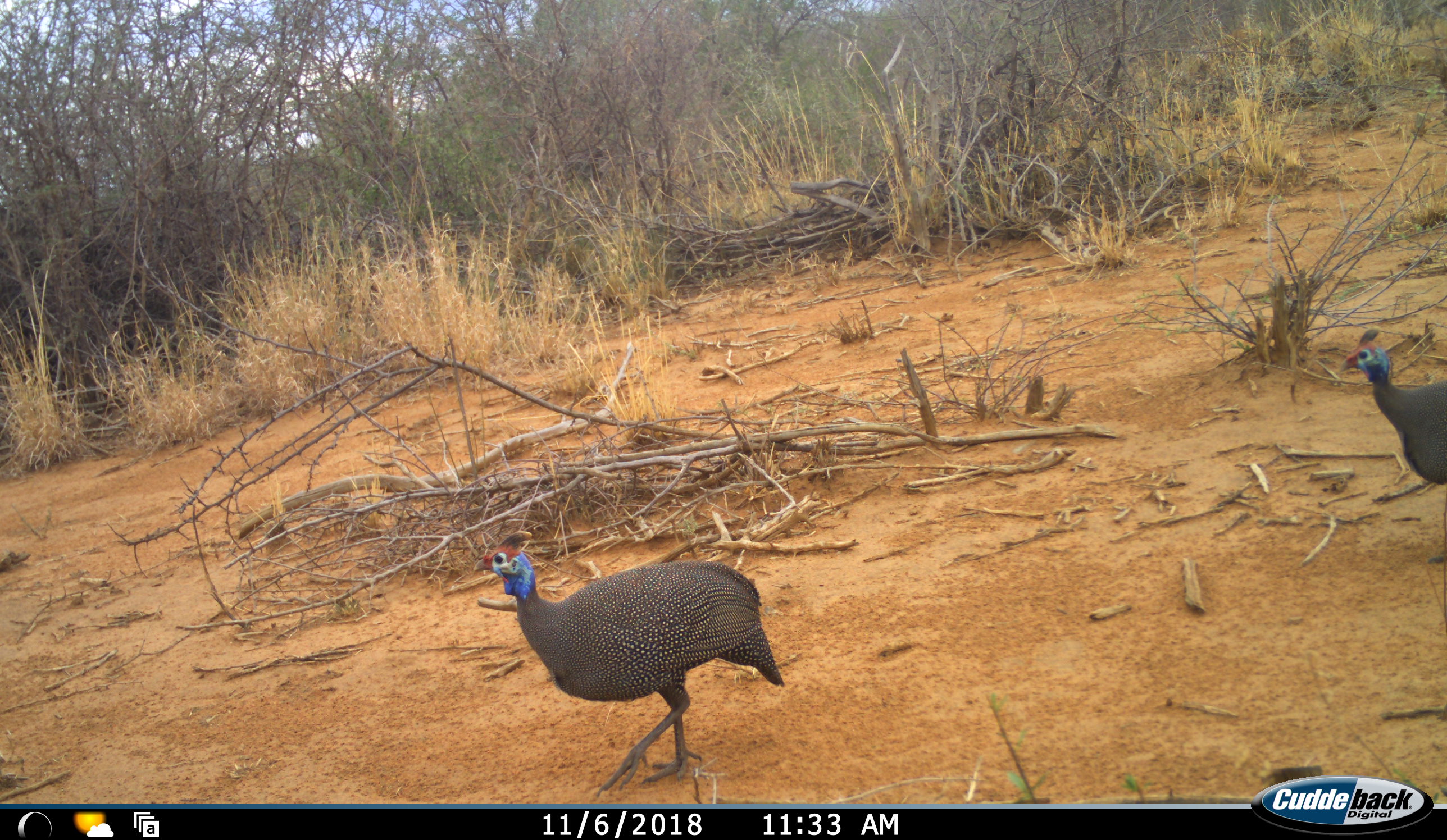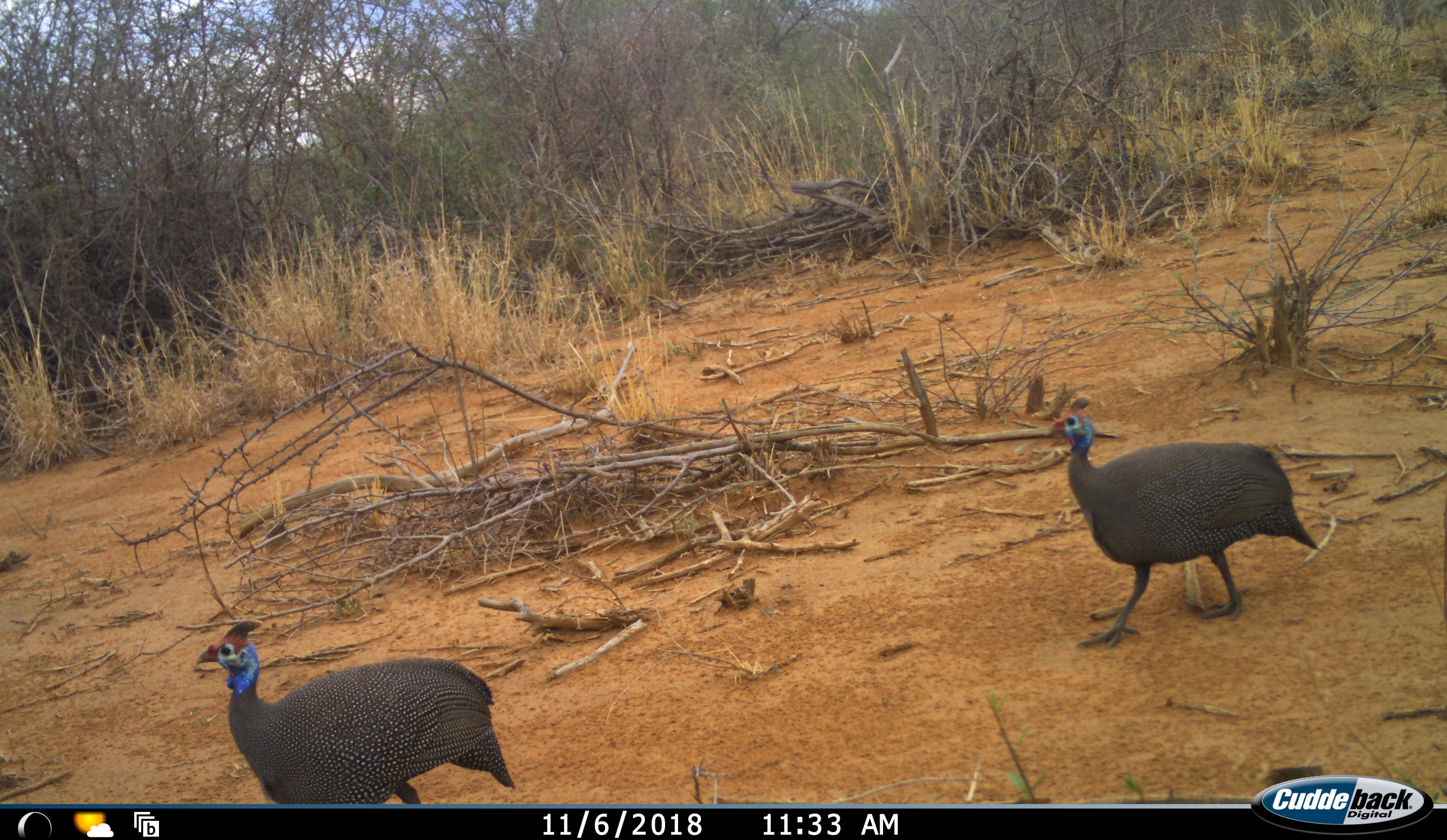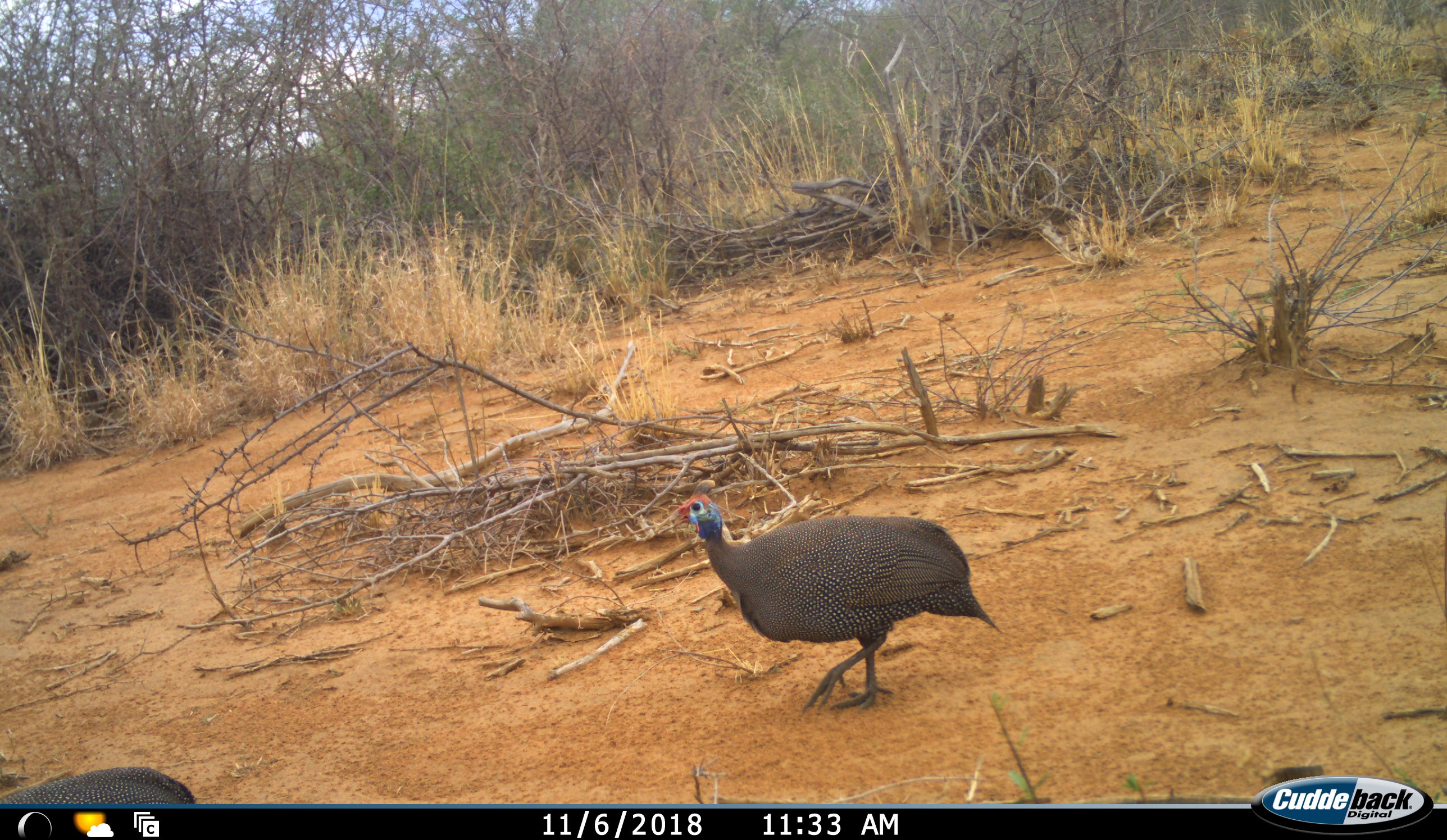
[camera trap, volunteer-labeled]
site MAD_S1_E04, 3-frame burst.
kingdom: Animalia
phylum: Chordata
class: Aves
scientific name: Aves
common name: bird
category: birdother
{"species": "birdother (bird) (Aves)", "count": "2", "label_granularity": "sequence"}